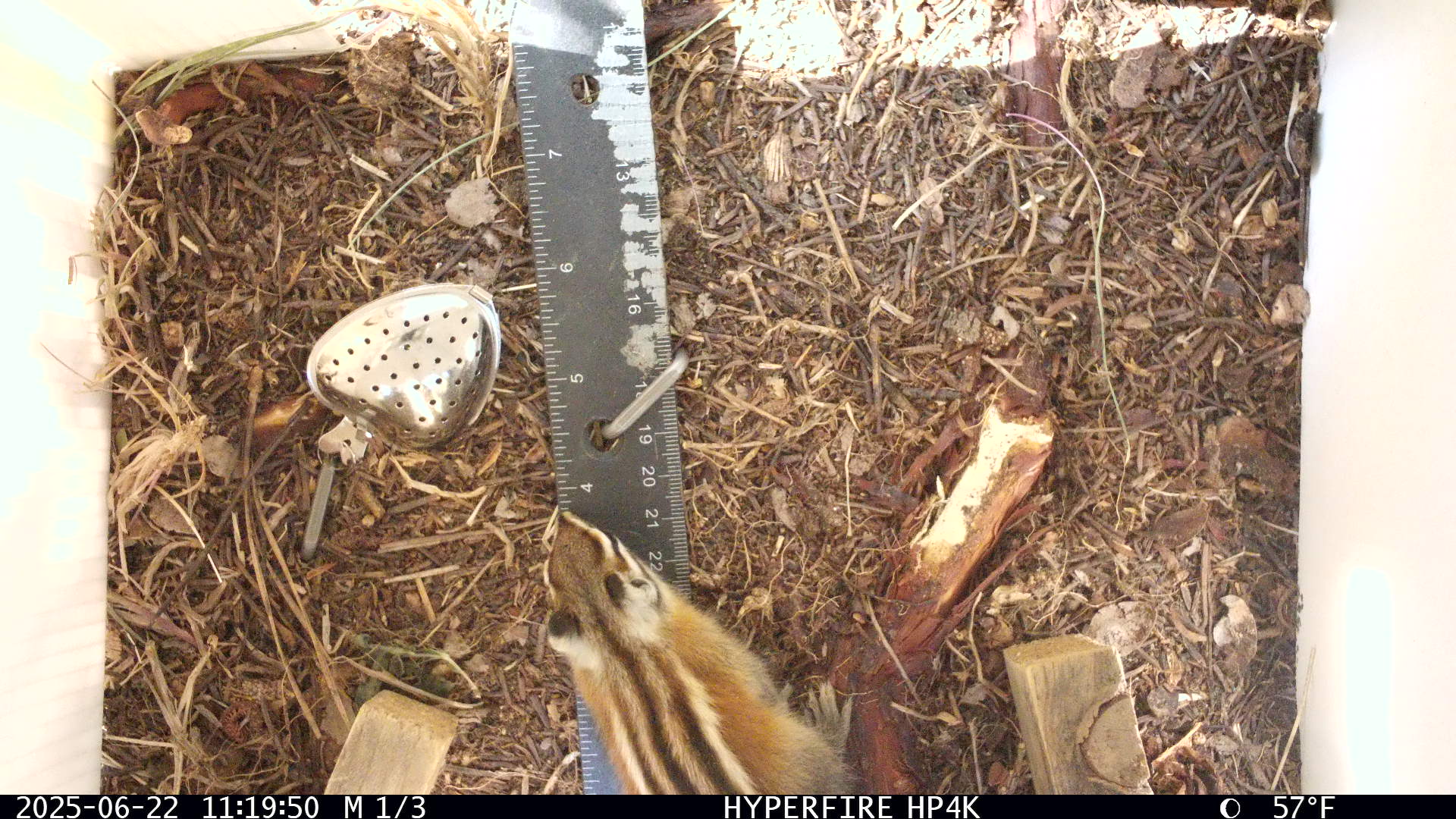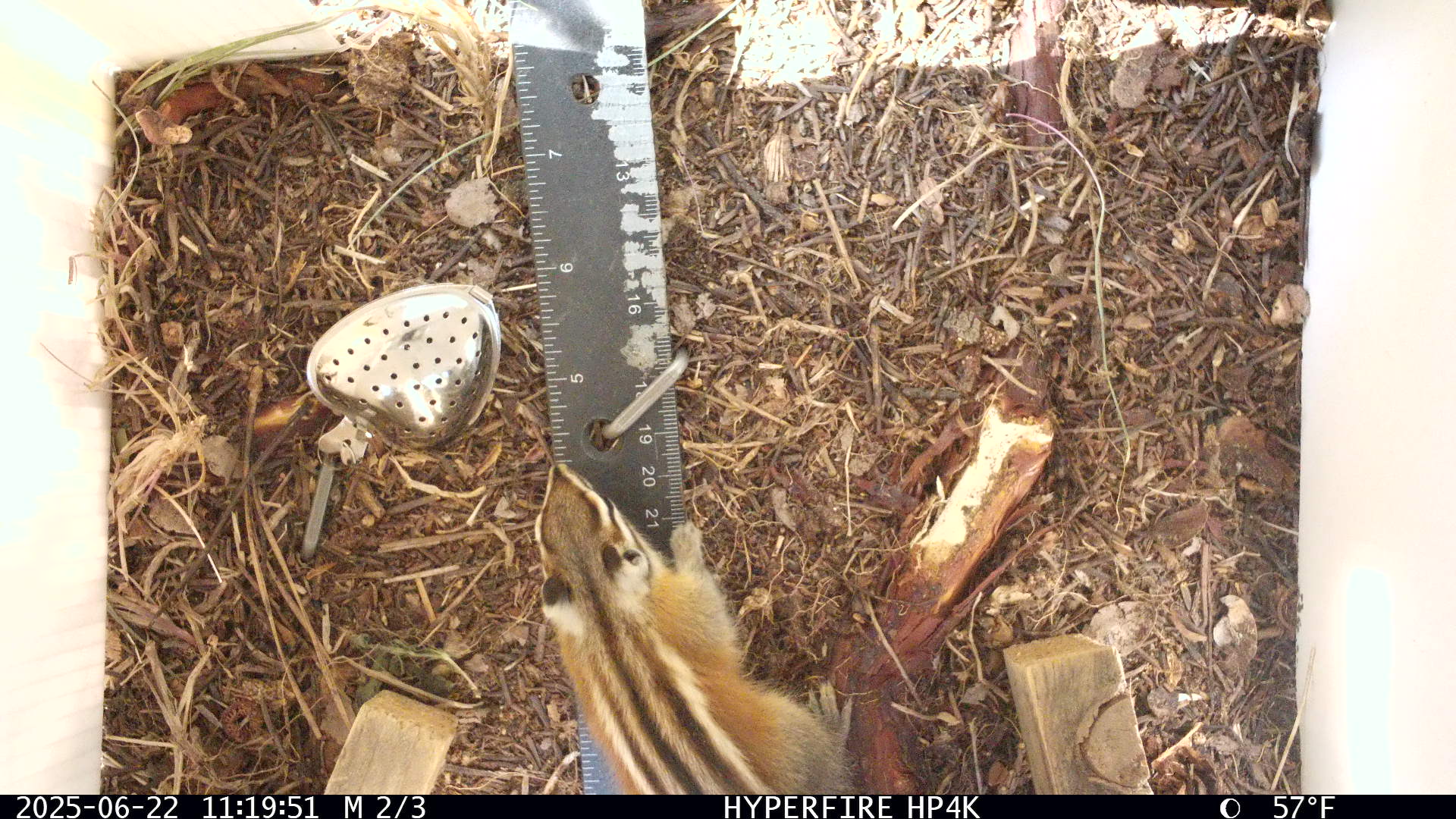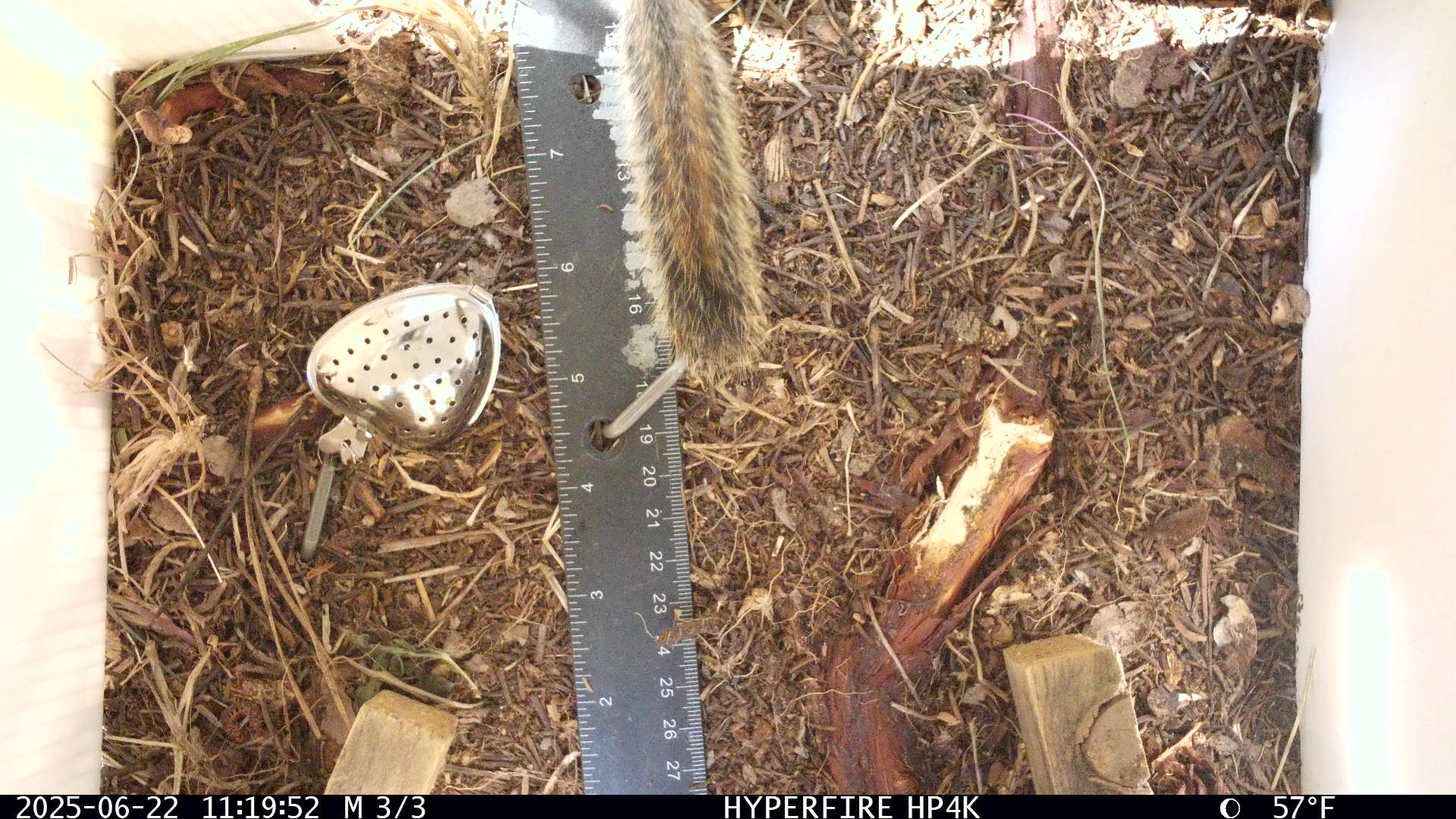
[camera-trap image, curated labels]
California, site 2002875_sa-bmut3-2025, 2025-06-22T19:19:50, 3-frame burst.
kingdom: Animalia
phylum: Chordata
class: Mammalia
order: Rodentia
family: Sciuridae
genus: Neotamias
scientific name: Neotamias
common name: western chipmunks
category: neotamias species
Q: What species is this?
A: Neotamias species (western chipmunks) (Neotamias).